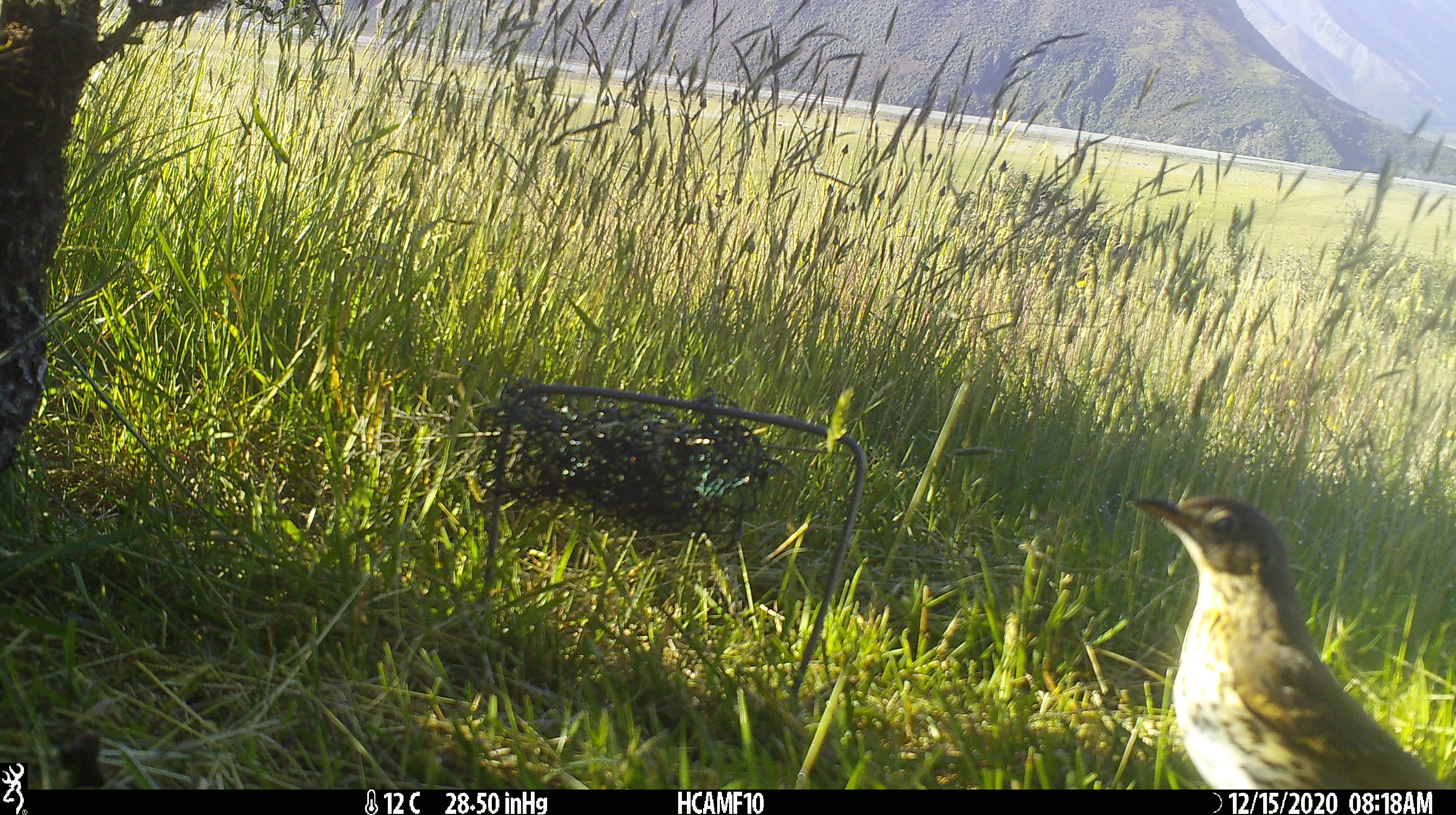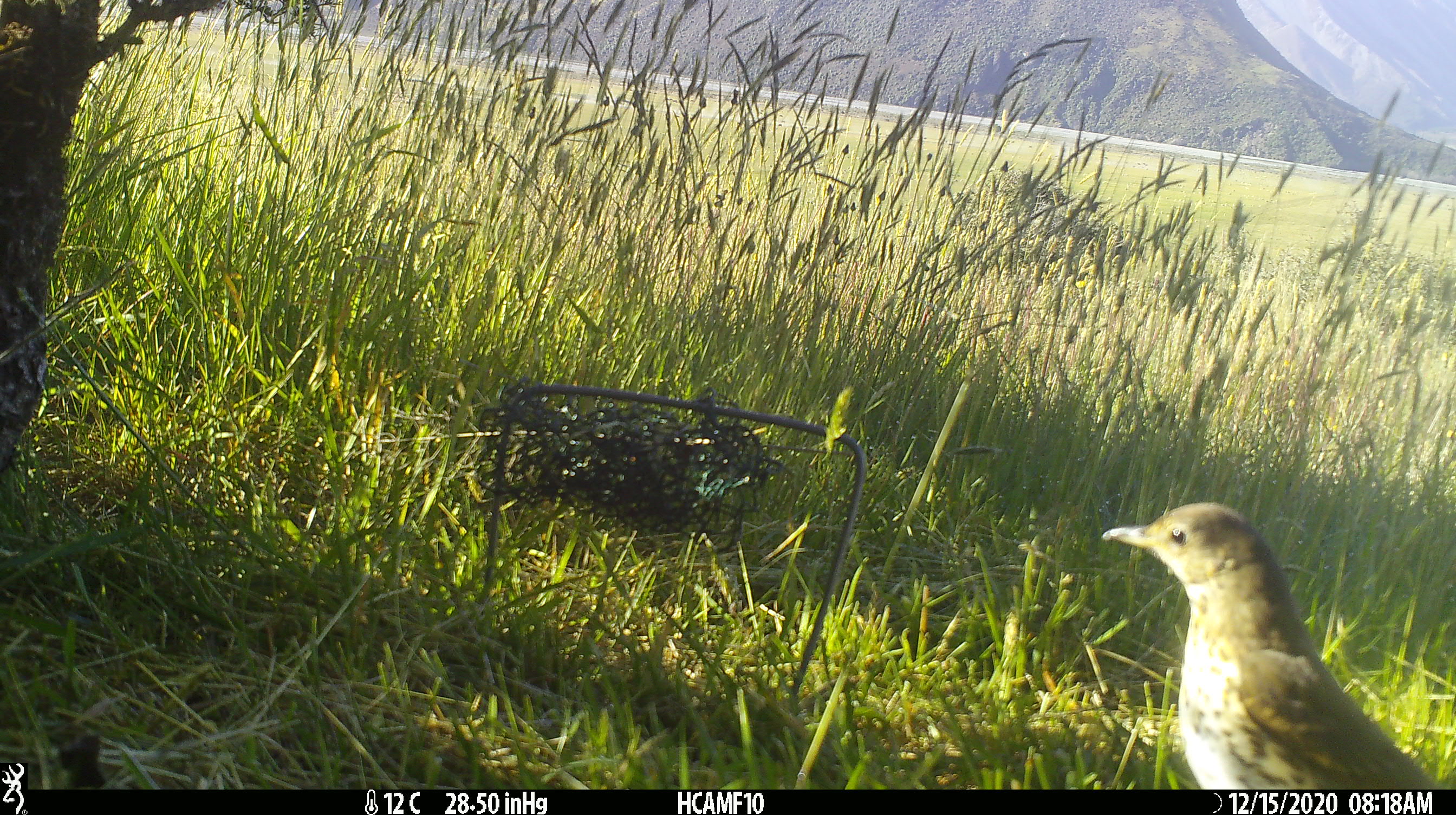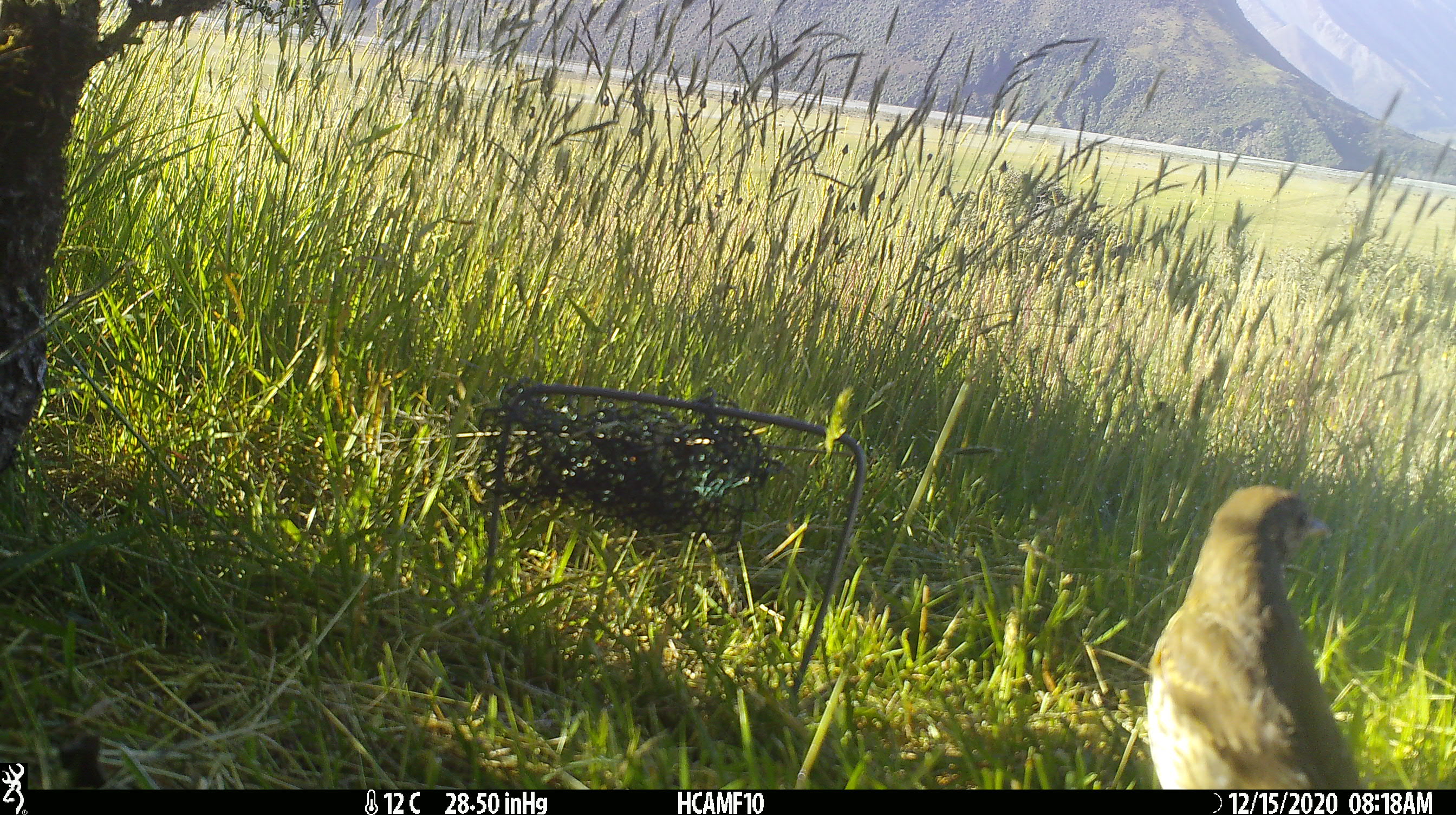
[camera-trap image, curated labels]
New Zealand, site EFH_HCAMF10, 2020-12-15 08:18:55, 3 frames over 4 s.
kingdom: Animalia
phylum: Chordata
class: Aves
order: Passeriformes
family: Turdidae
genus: Turdus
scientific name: Turdus philomelos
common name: song thrush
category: thrush